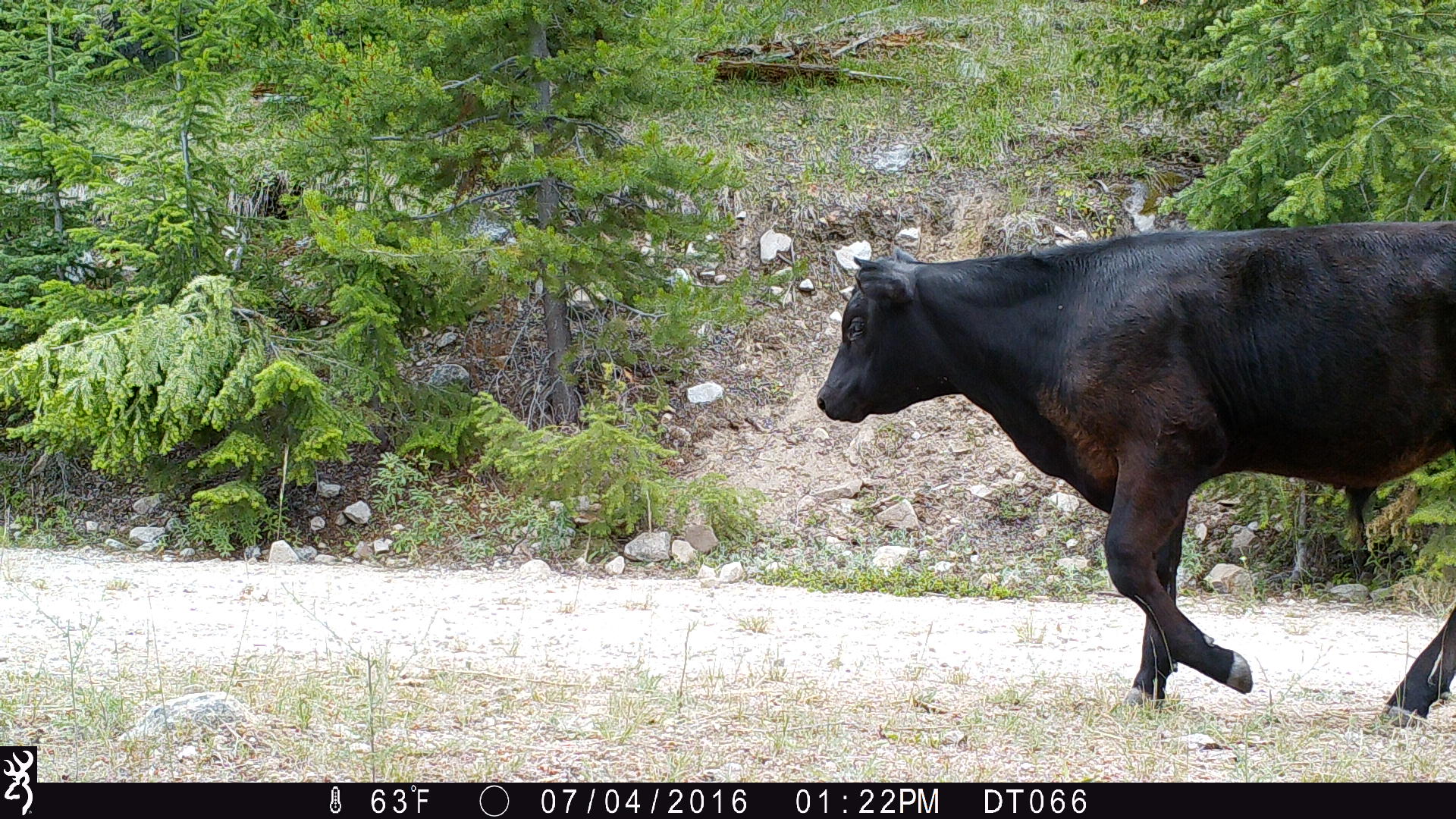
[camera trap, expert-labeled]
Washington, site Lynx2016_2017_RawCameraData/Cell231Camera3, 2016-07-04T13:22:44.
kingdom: Animalia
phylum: Chordata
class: Mammalia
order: Artiodactyla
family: Bovidae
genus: Bos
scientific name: Bos taurus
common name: domestic cattle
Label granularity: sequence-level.